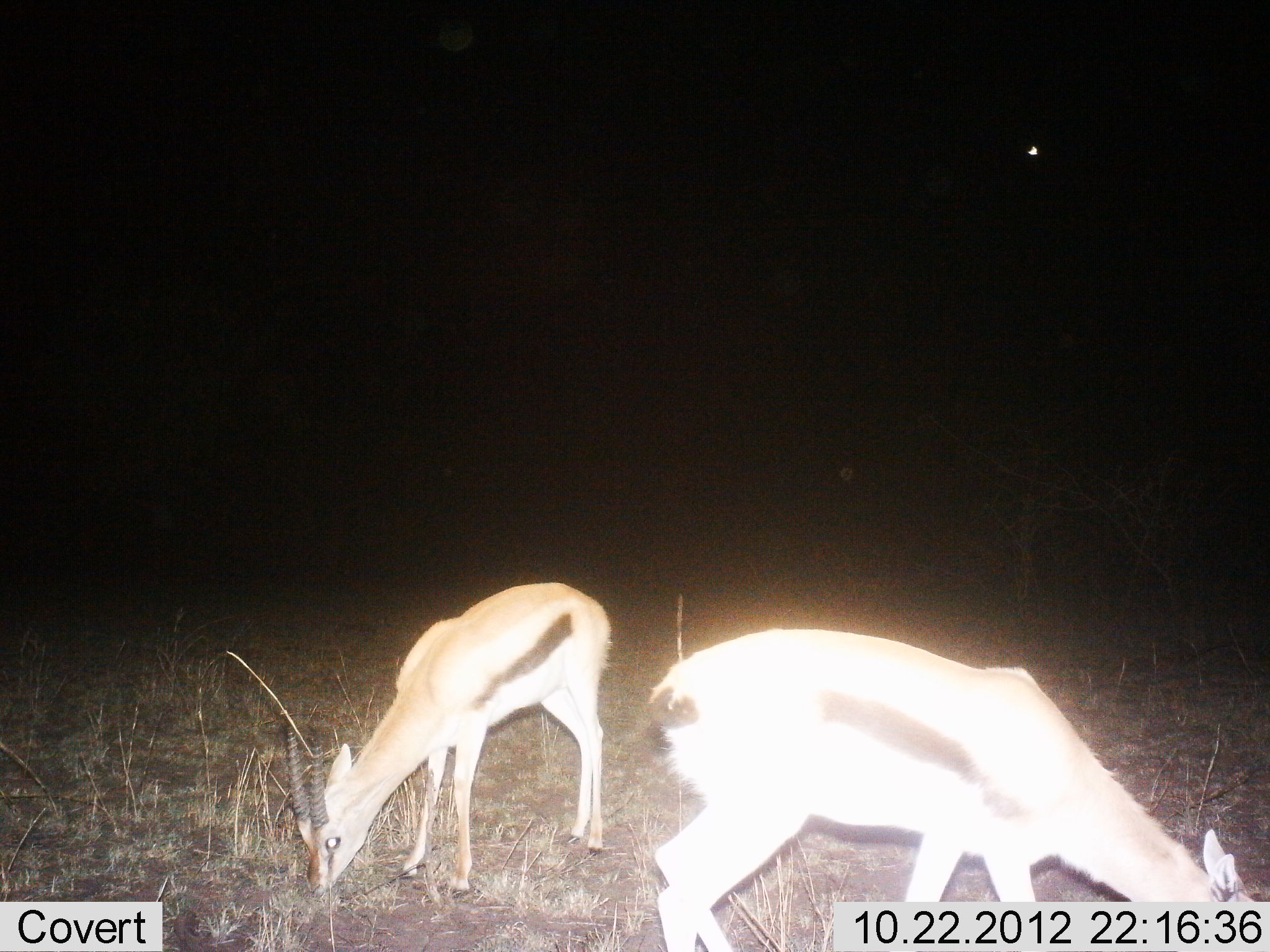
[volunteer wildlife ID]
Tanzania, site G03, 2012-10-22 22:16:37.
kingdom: Animalia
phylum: Chordata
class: Mammalia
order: Artiodactyla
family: Bovidae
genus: Eudorcas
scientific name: Eudorcas thomsonii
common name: thomson's gazelle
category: gazellethomsons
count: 2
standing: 10%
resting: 0%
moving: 0%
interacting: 0%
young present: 0%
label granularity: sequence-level